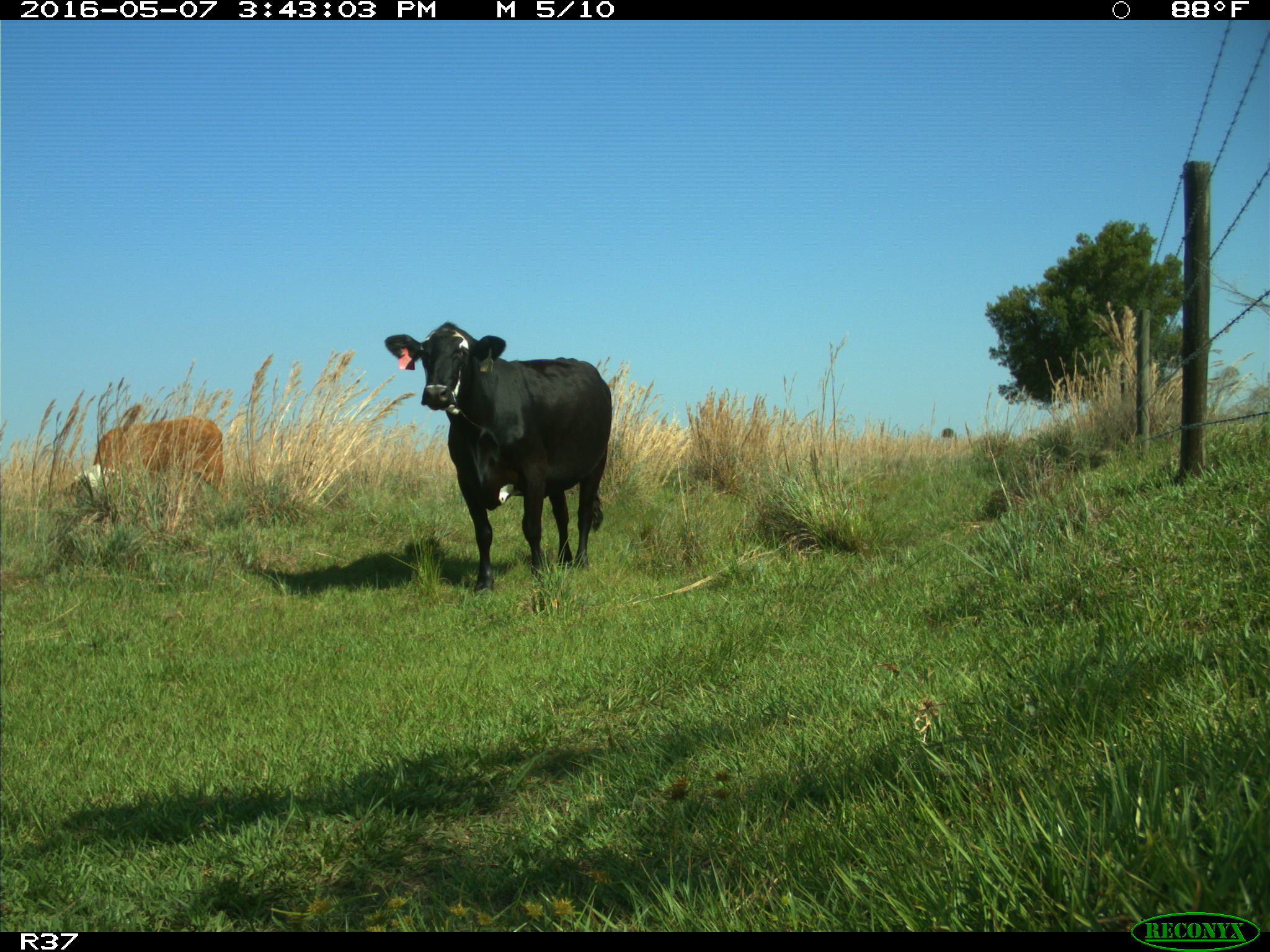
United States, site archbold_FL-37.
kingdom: Animalia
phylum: Chordata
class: Mammalia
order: Artiodactyla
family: Bovidae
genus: Bos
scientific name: Bos taurus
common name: domestic cow